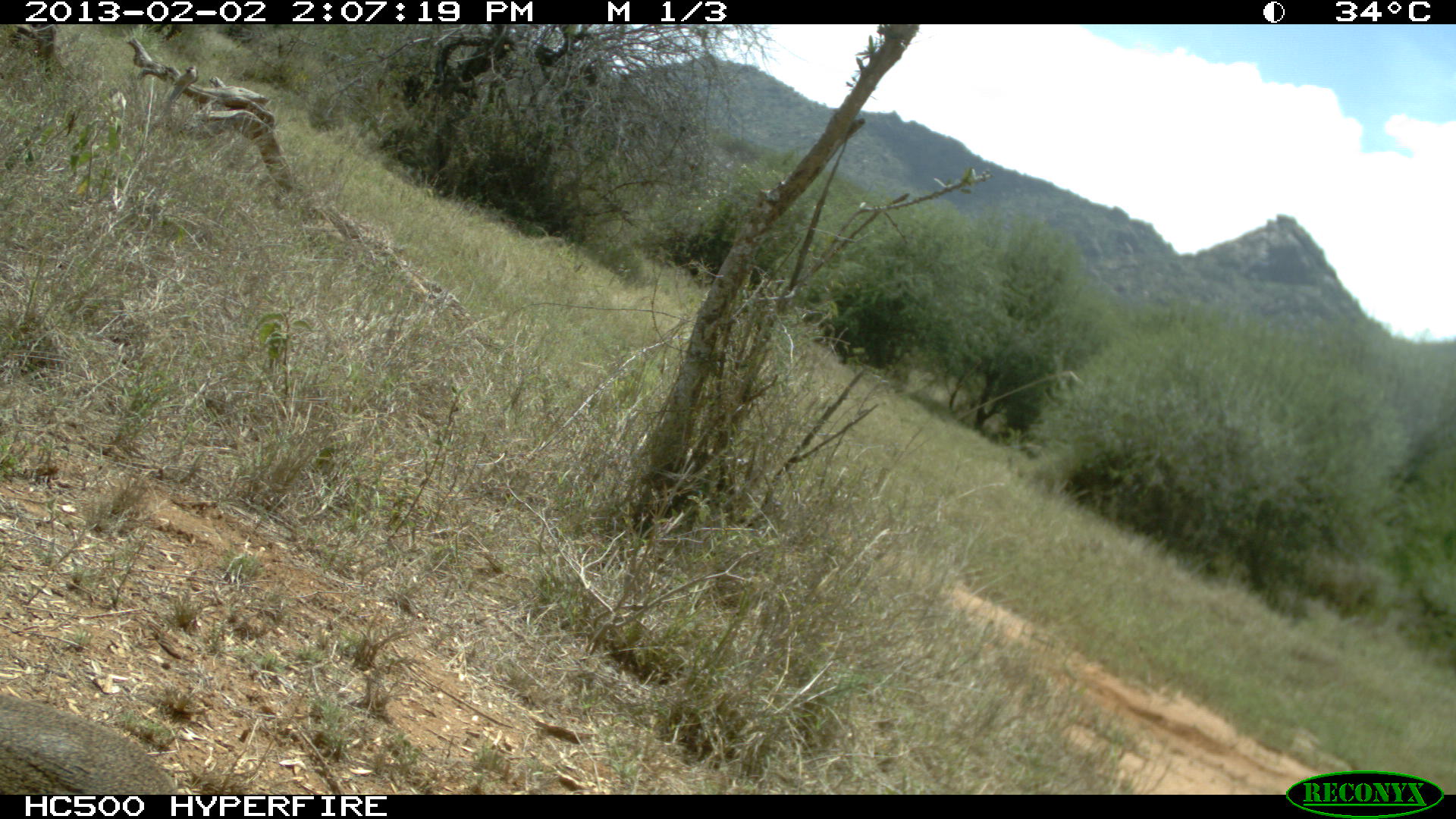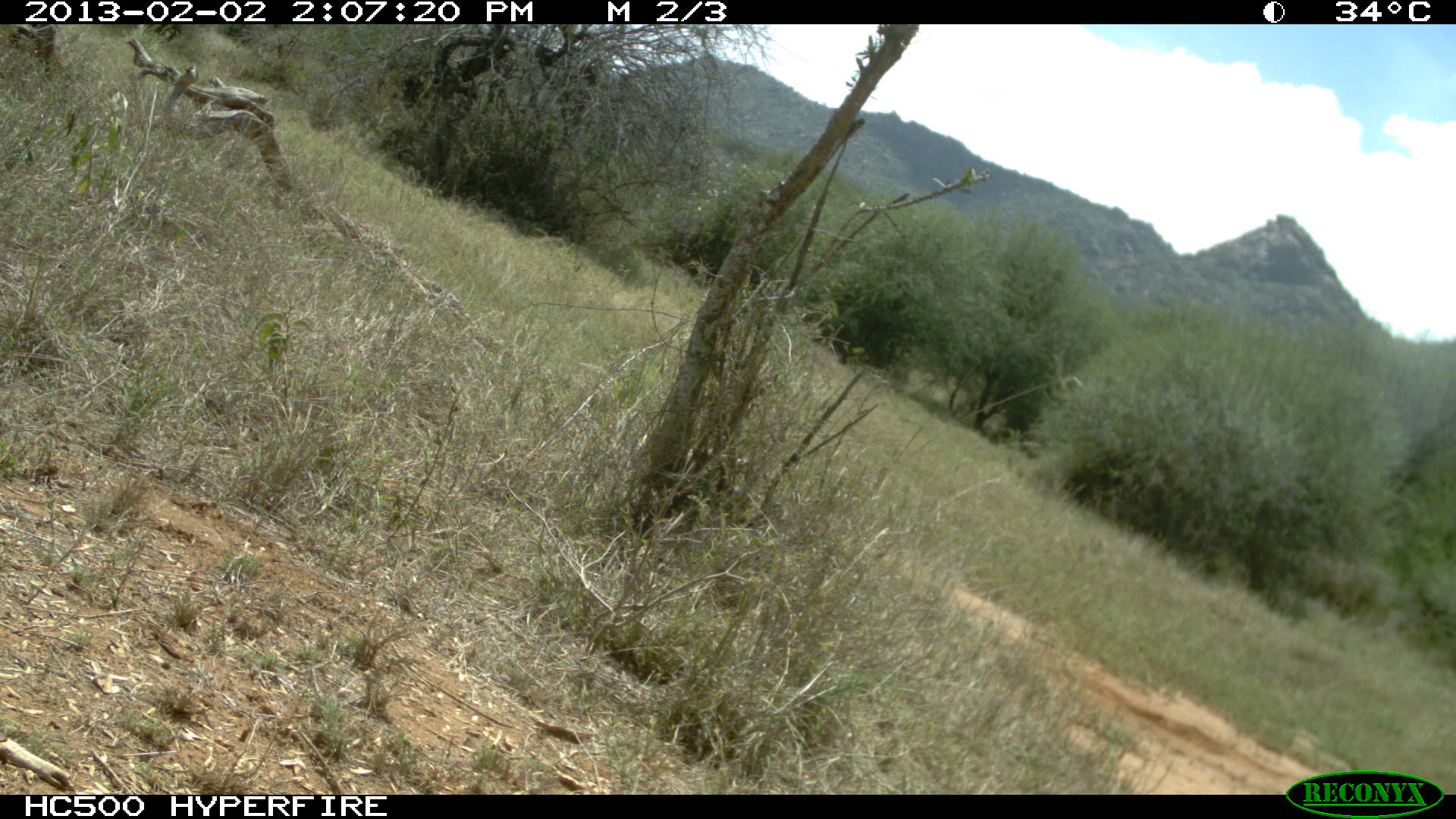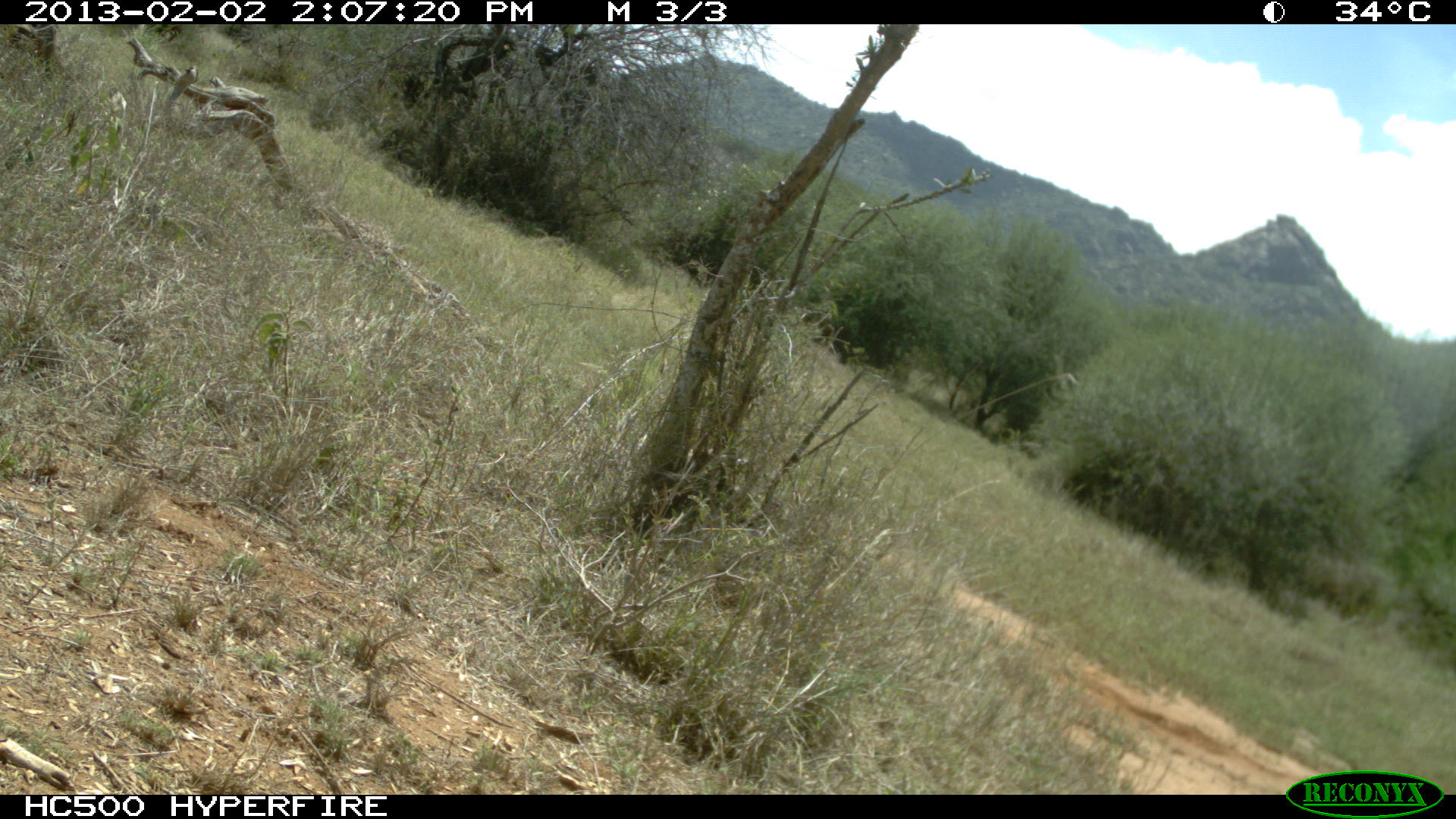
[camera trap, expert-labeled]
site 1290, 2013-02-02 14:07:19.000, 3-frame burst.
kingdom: Animalia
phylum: Chordata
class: Mammalia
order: Artiodactyla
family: Bovidae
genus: Madoqua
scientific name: Madoqua guentheri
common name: günther's dik-dik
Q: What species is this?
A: Madoqua guentheri (günther's dik-dik).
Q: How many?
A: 1.